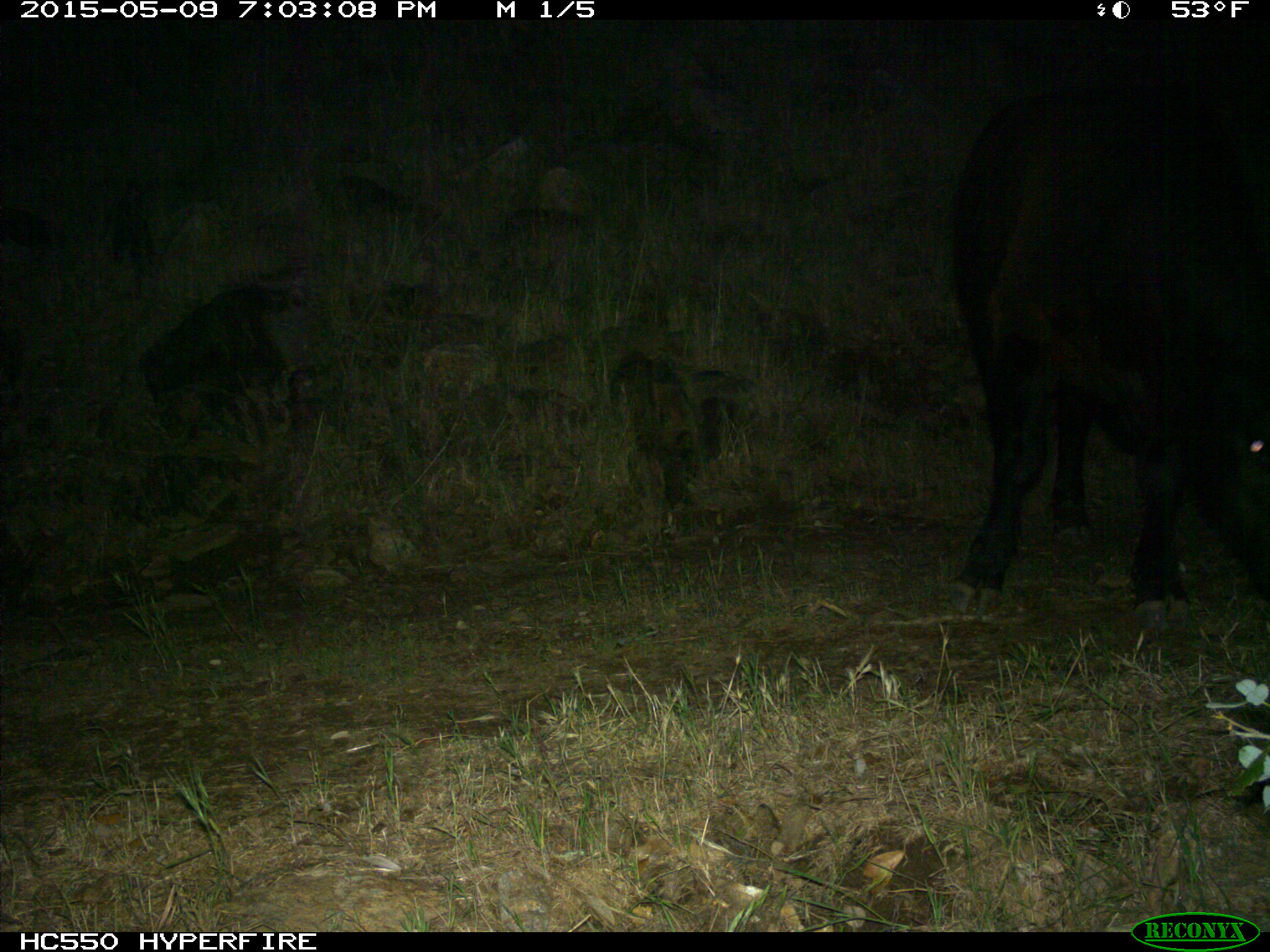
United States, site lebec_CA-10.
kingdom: Animalia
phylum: Chordata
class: Mammalia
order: Artiodactyla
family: Bovidae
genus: Bos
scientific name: Bos taurus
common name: domestic cow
Bos taurus (domestic cow).